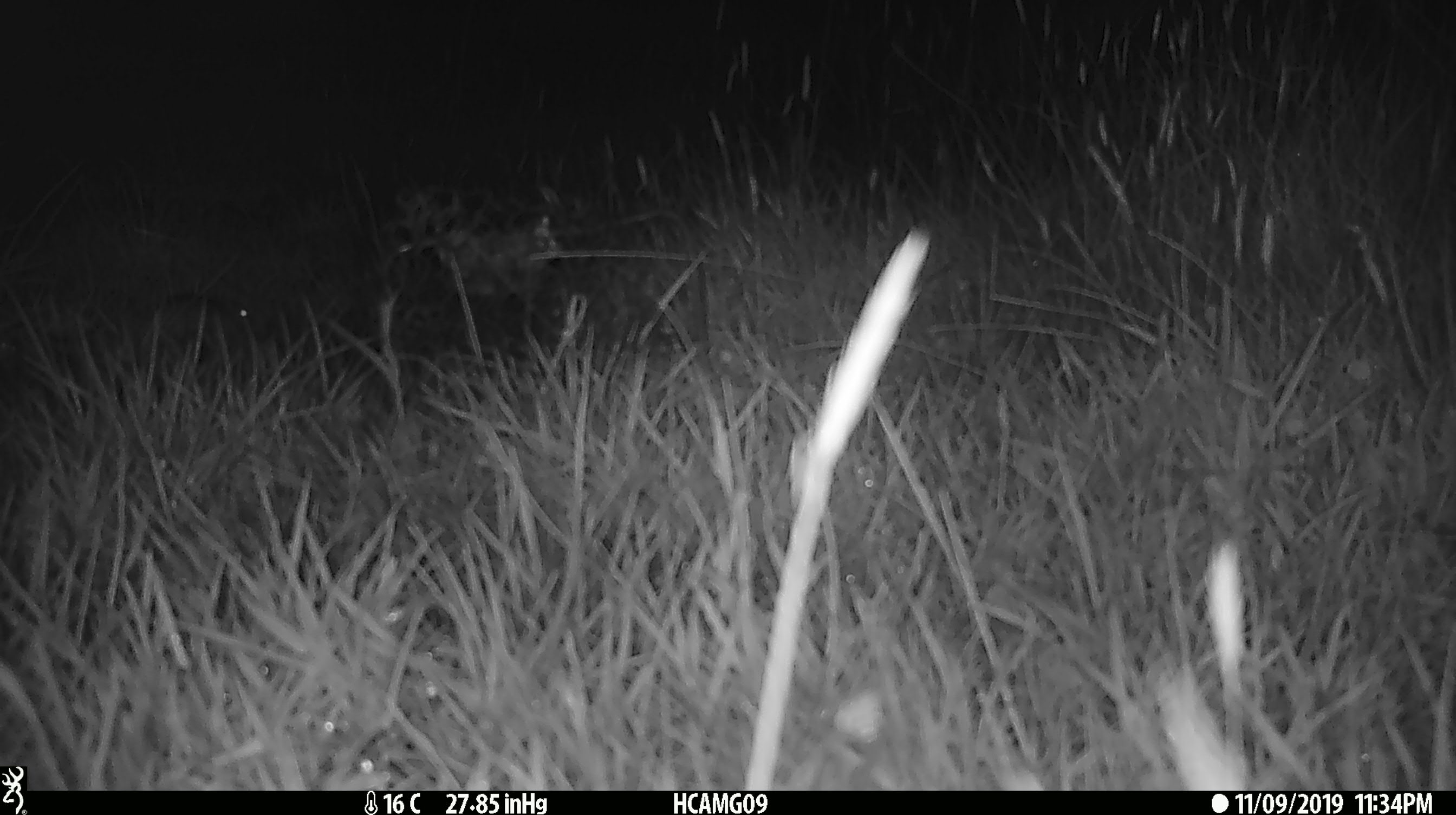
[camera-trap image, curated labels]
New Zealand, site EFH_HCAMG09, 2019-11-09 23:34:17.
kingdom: Animalia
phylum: Chordata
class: Mammalia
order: Rodentia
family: Muridae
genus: Mus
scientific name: Mus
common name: mouse